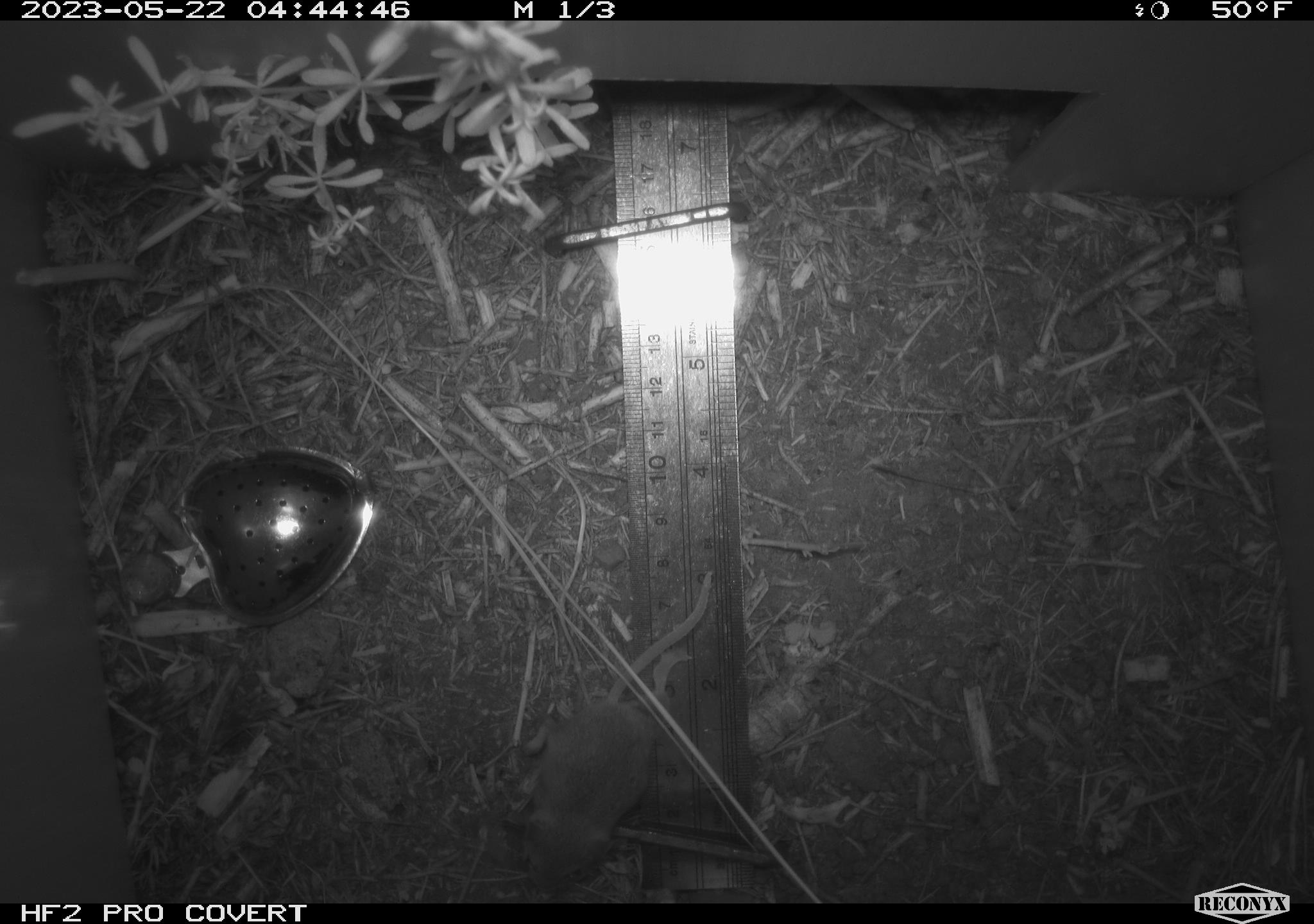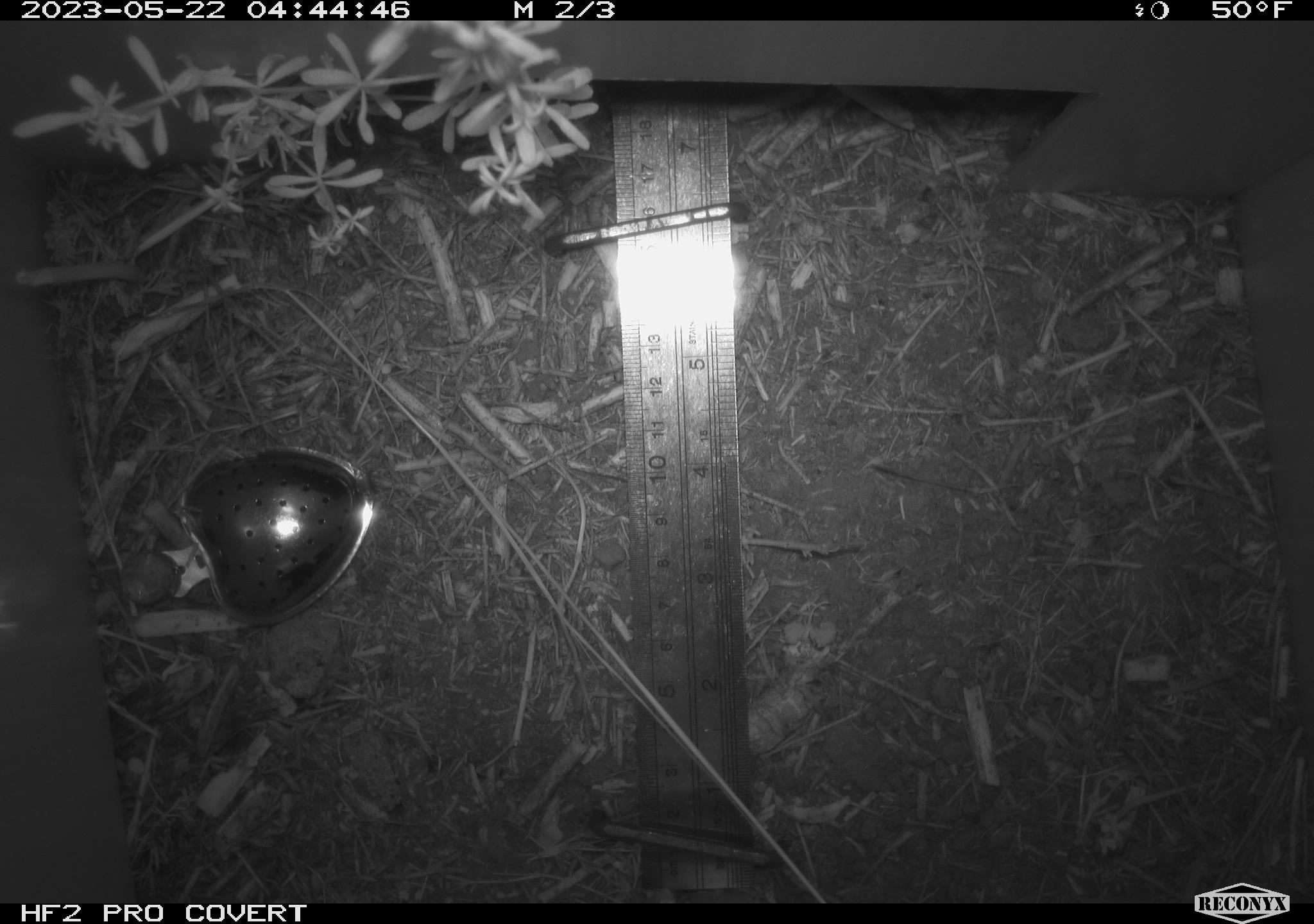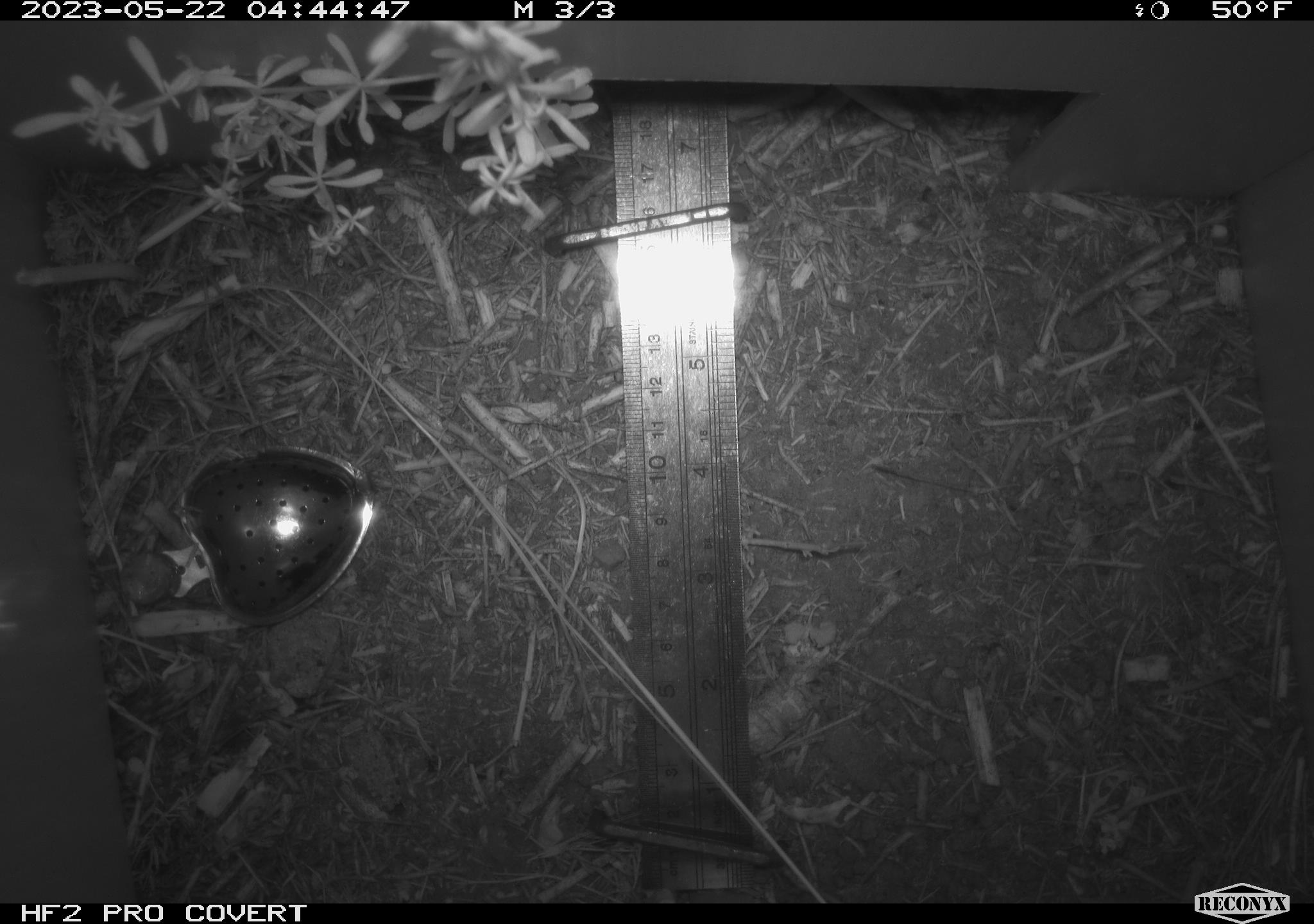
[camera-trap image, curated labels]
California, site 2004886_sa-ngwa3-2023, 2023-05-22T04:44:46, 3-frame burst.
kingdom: Animalia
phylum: Chordata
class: Mammalia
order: Rodentia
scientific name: Rodentia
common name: mouse species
Mouse species (Rodentia).